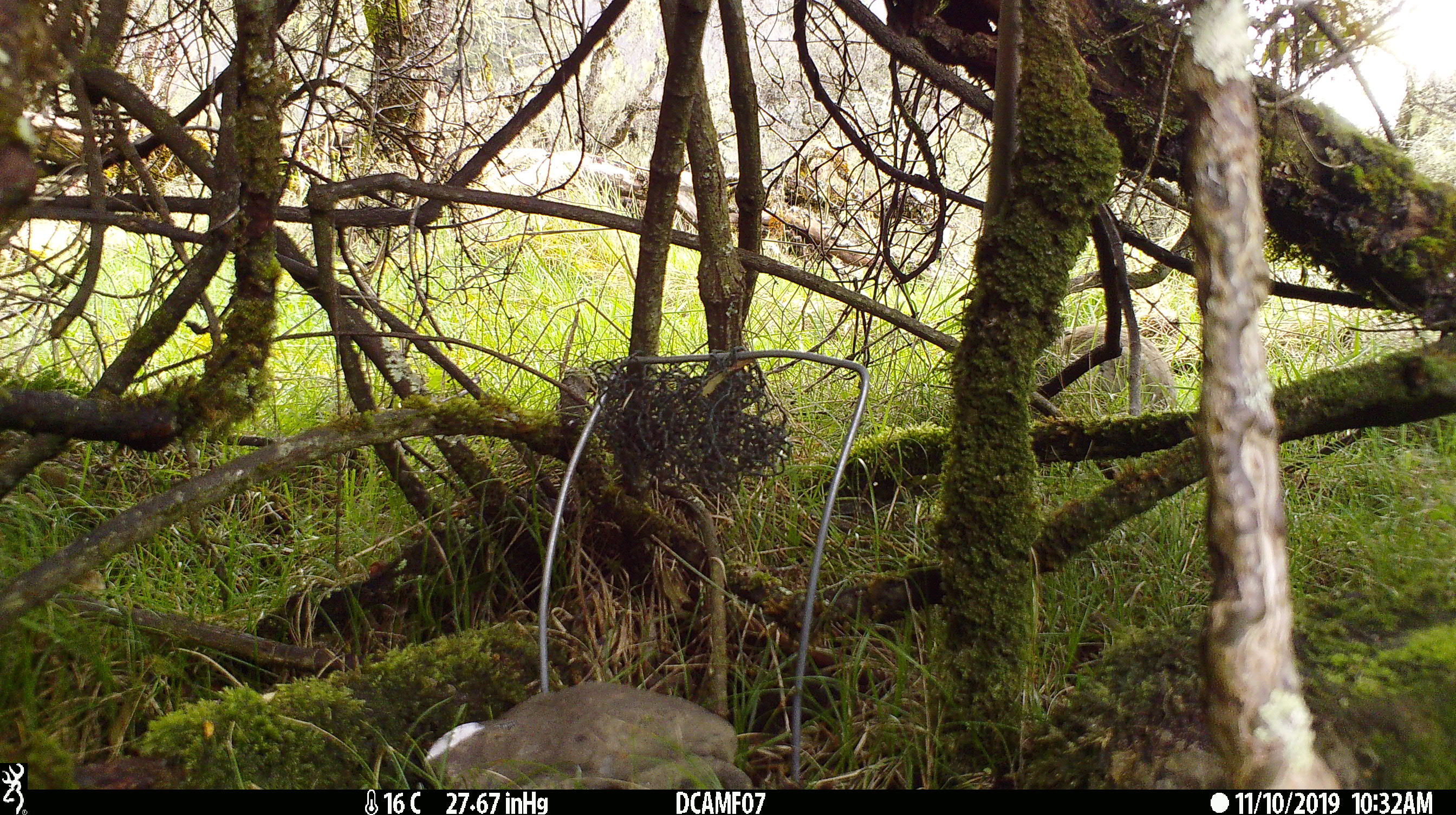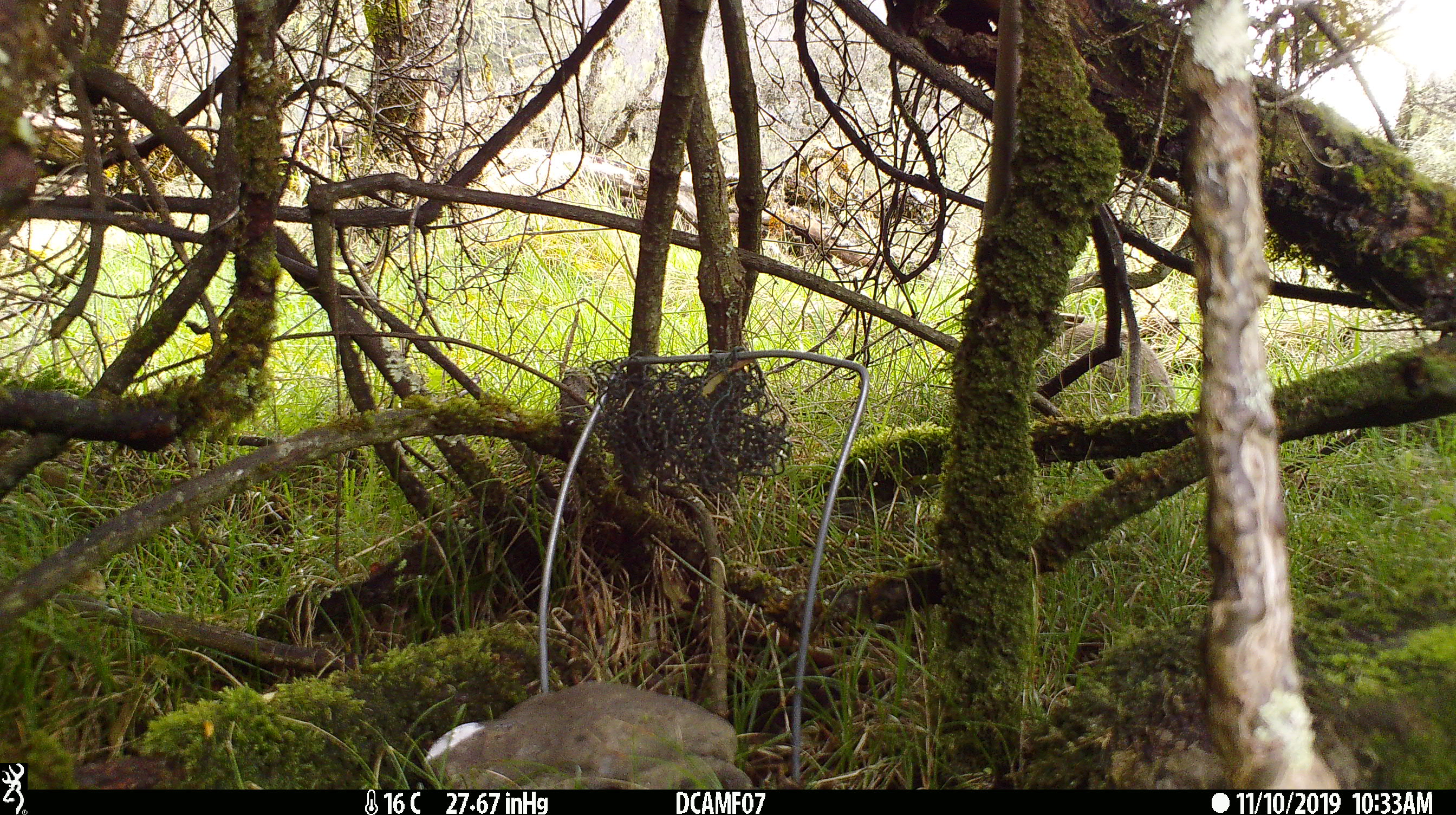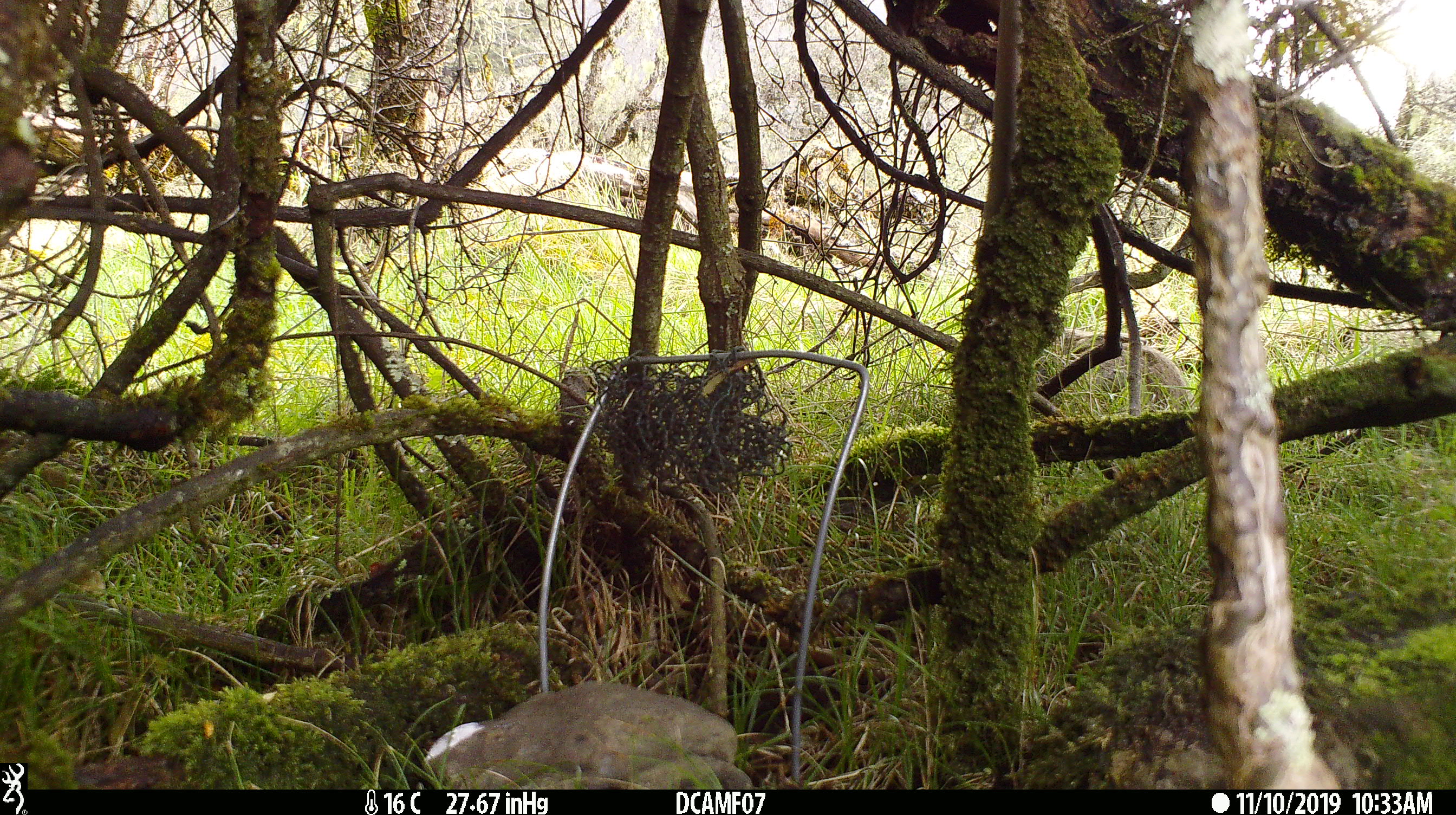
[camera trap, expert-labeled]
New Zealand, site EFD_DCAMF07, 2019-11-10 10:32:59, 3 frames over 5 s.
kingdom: Animalia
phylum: Chordata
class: Mammalia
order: Lagomorpha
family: Leporidae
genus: Oryctolagus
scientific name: Oryctolagus cuniculus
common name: european rabbit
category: rabbit